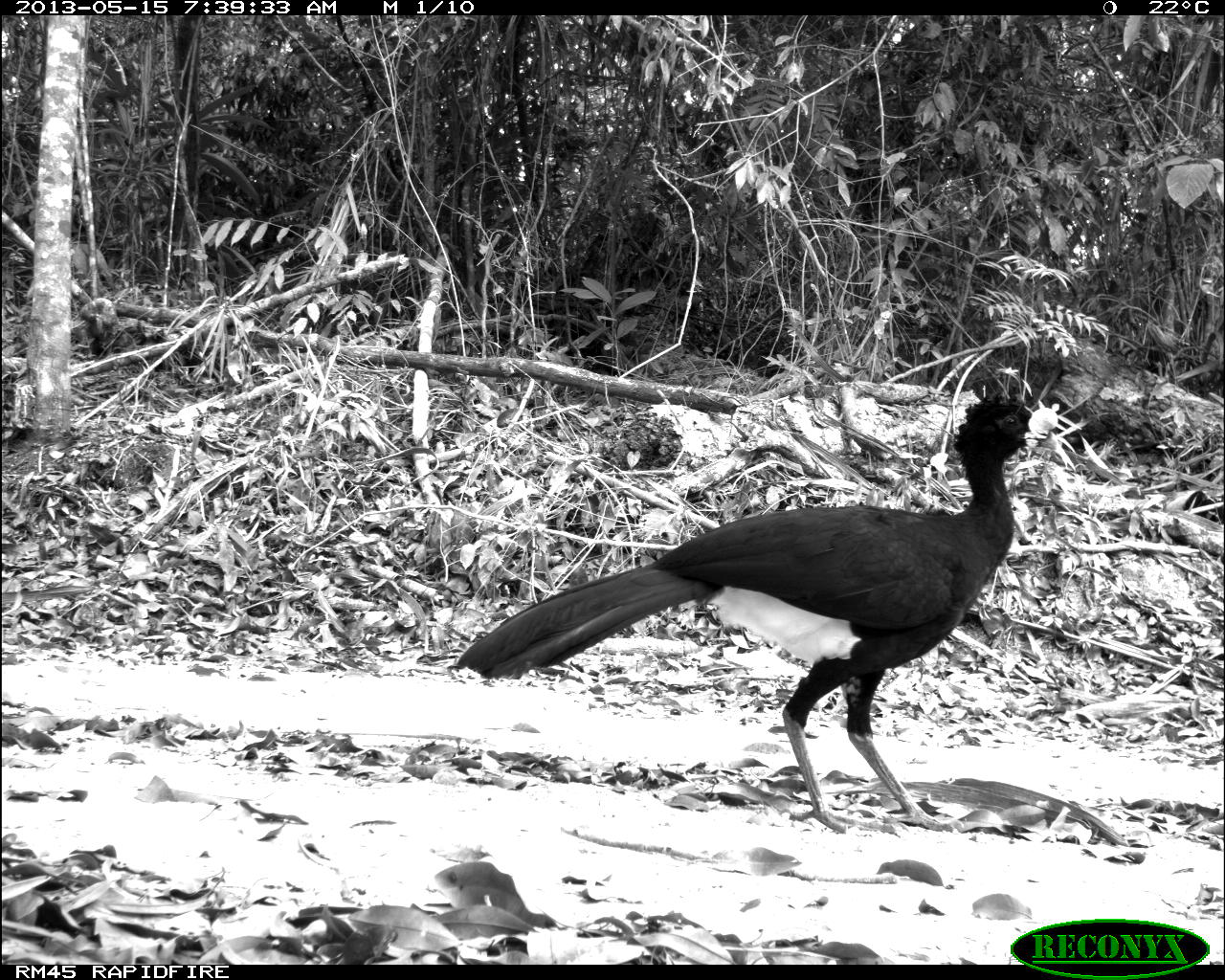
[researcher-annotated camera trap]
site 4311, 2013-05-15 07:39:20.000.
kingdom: Animalia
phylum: Chordata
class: Aves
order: Galliformes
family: Cracidae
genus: Crax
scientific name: Crax rubra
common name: great curassow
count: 1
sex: male